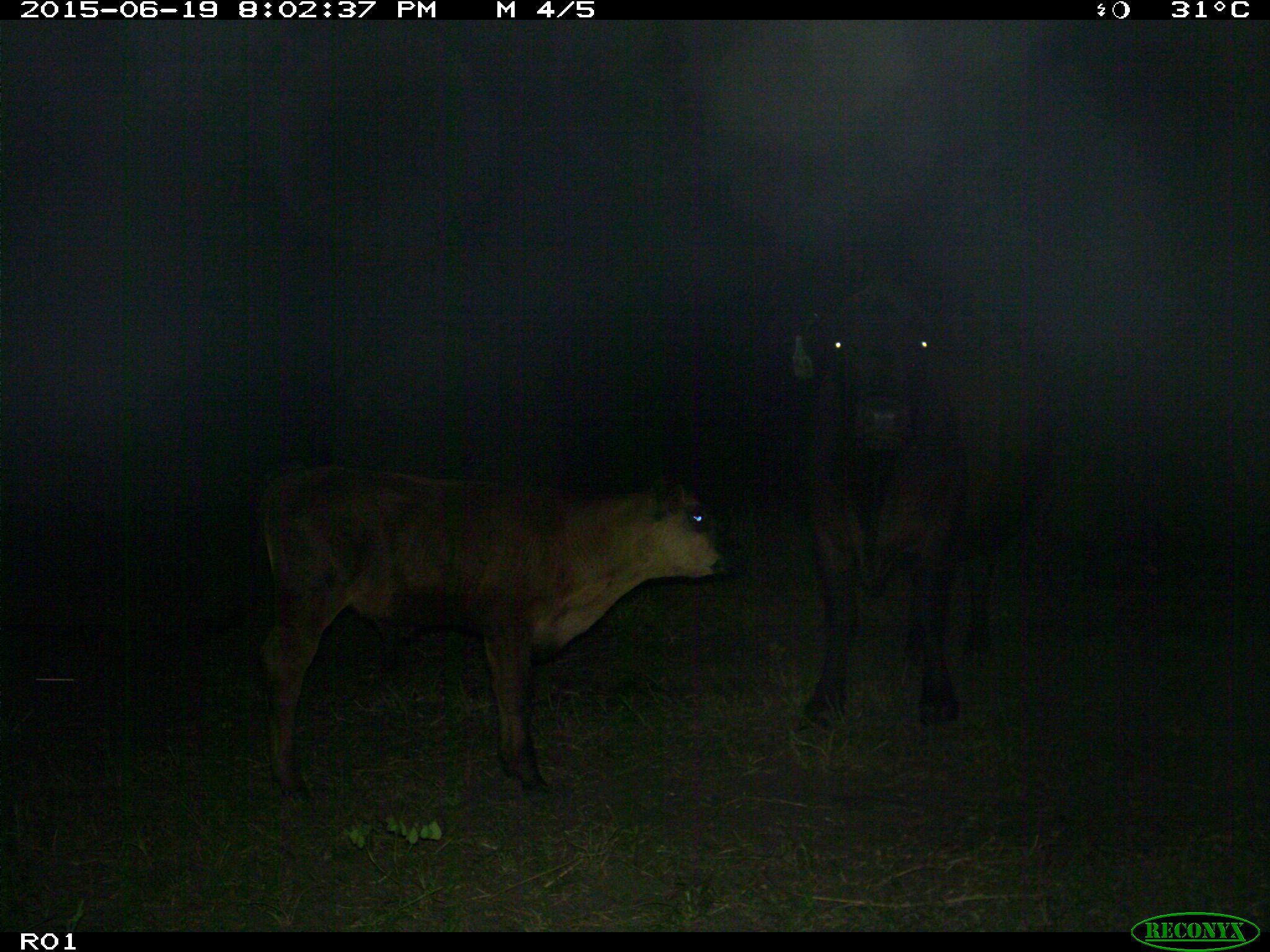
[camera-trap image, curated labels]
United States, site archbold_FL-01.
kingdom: Animalia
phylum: Chordata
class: Mammalia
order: Artiodactyla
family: Bovidae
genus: Bos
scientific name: Bos taurus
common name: domestic cow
Bos taurus (domestic cow).